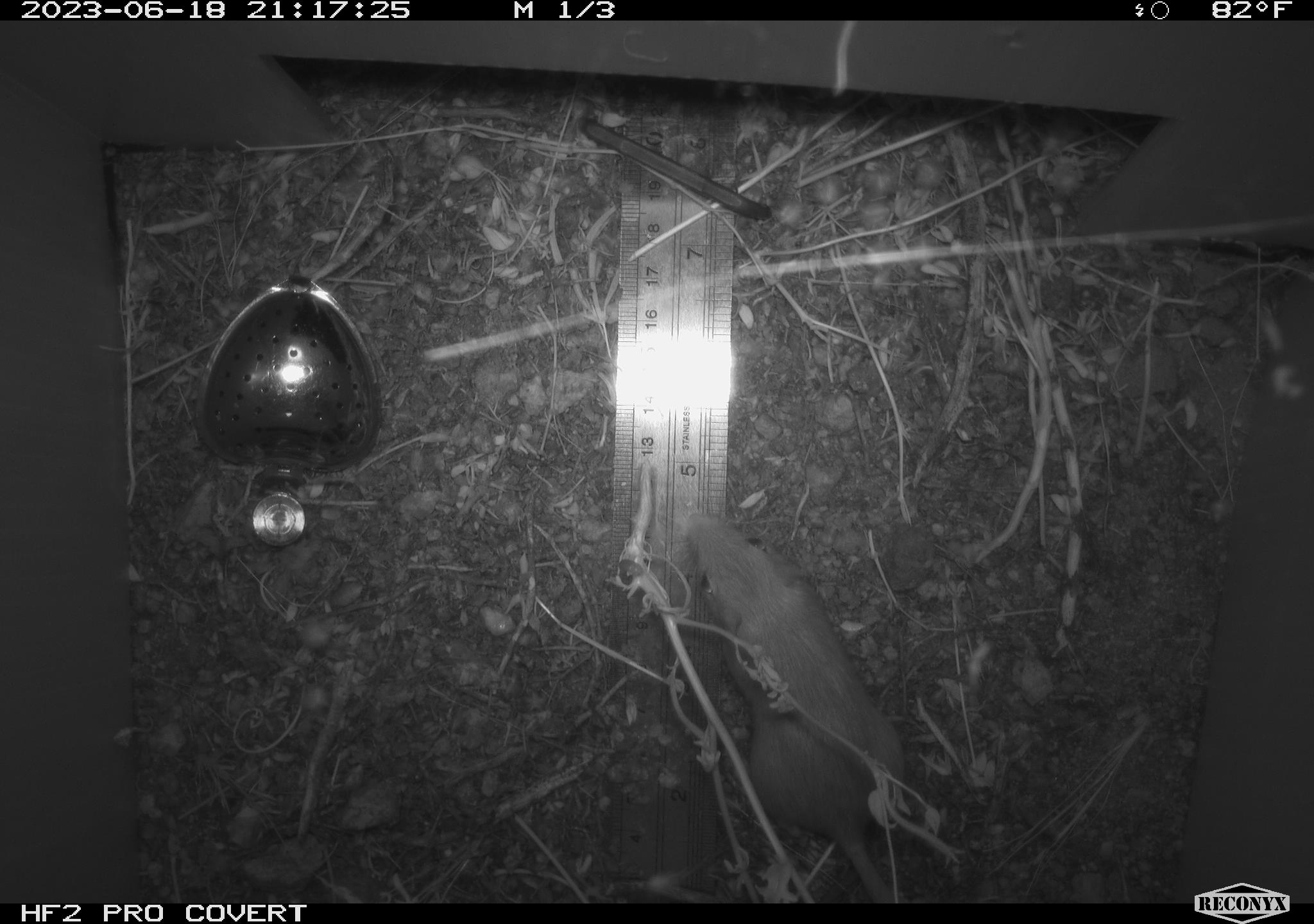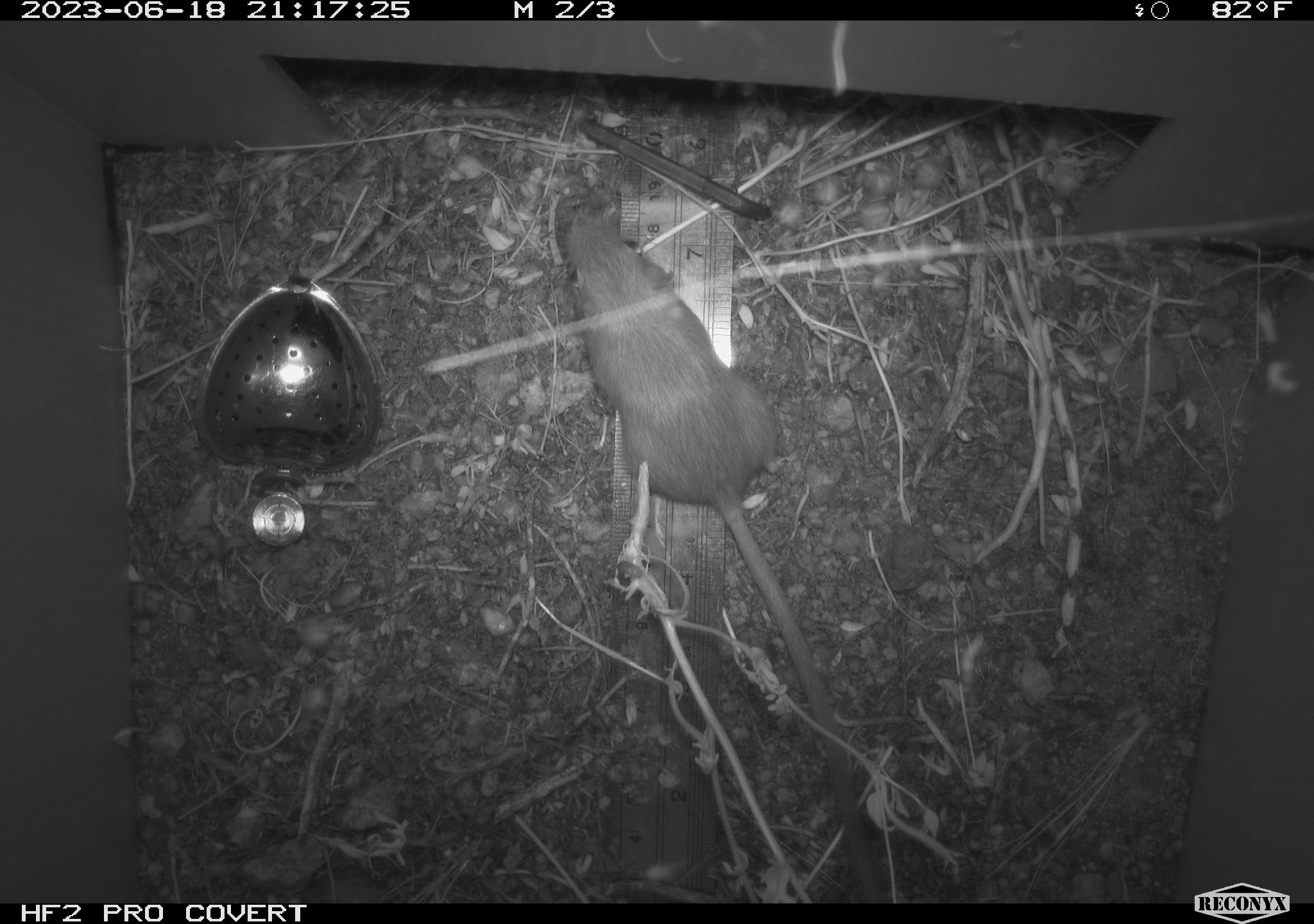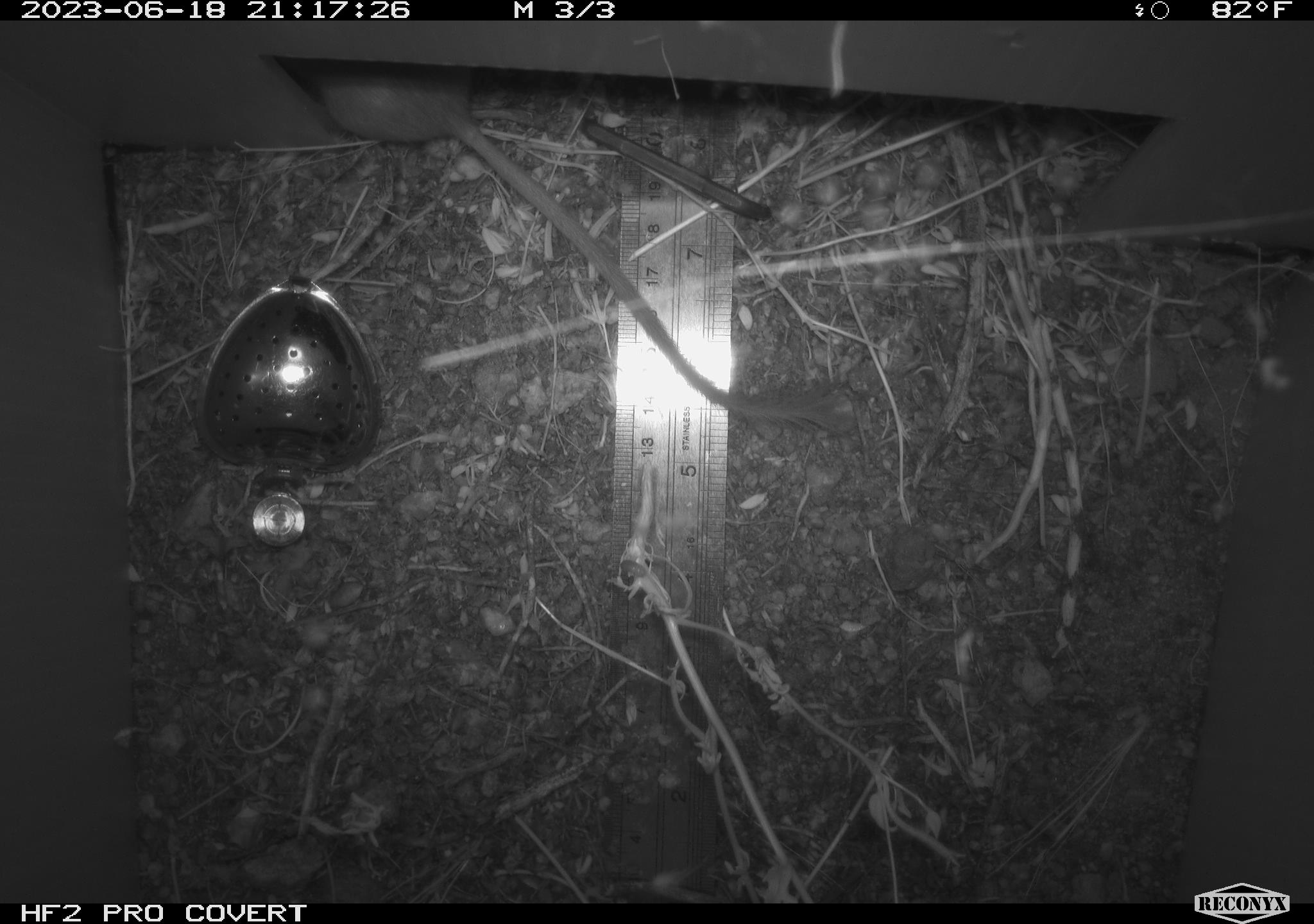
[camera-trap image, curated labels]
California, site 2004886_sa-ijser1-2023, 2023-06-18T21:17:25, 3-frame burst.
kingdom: Animalia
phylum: Chordata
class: Mammalia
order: Rodentia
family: Heteromyidae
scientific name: Heteromyidae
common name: kangaroo rats and pocket mice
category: heteromyidae family